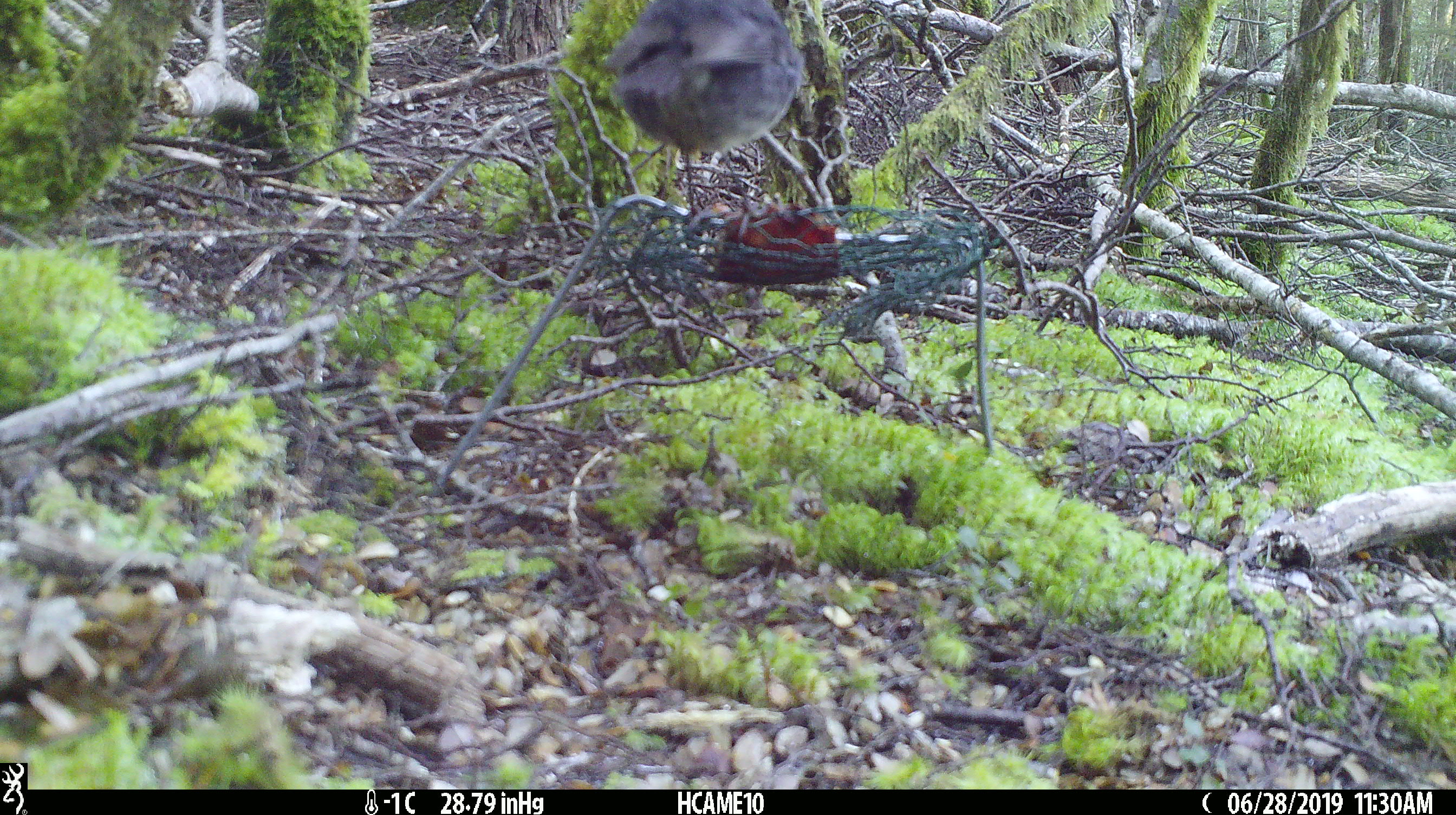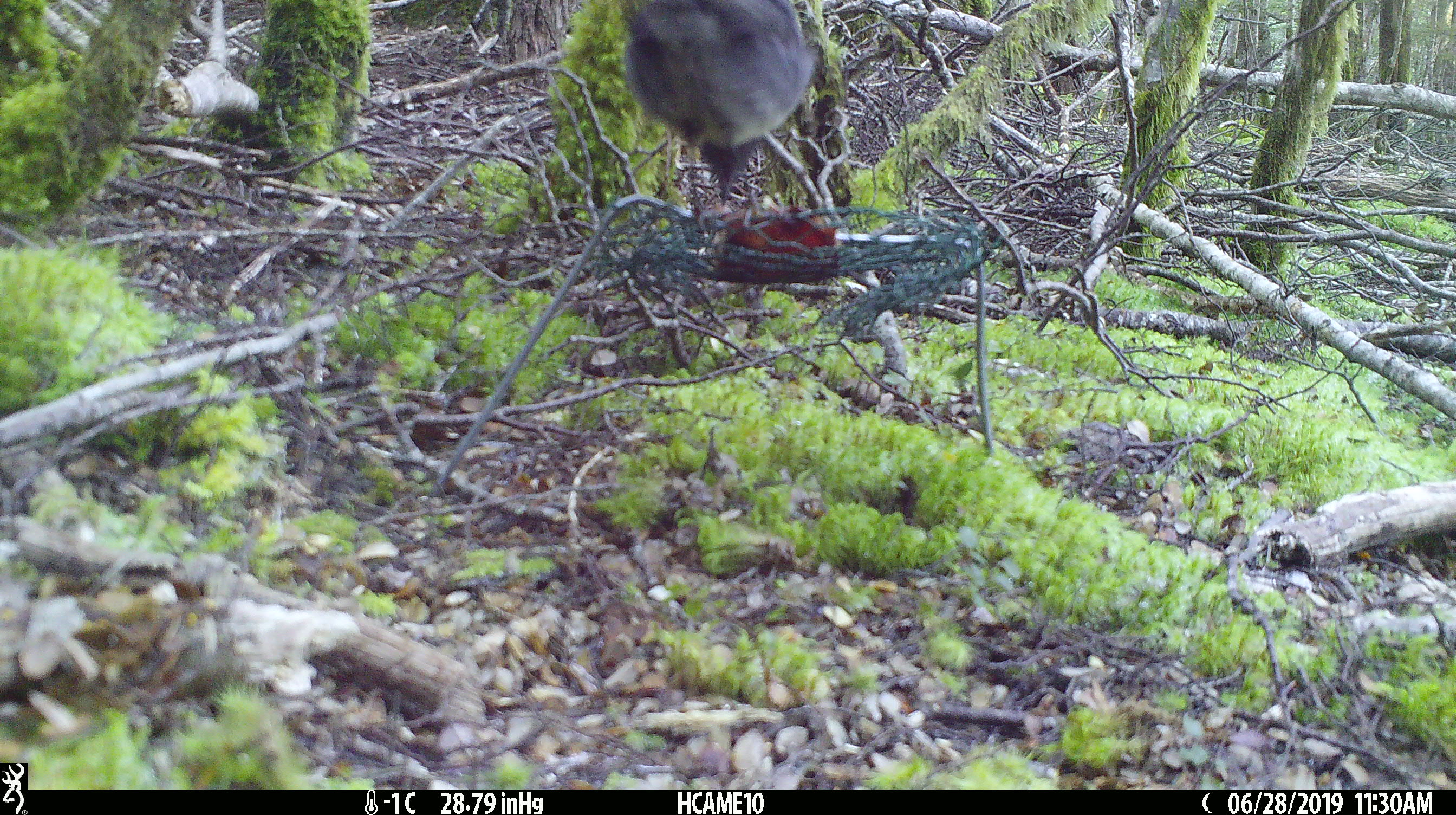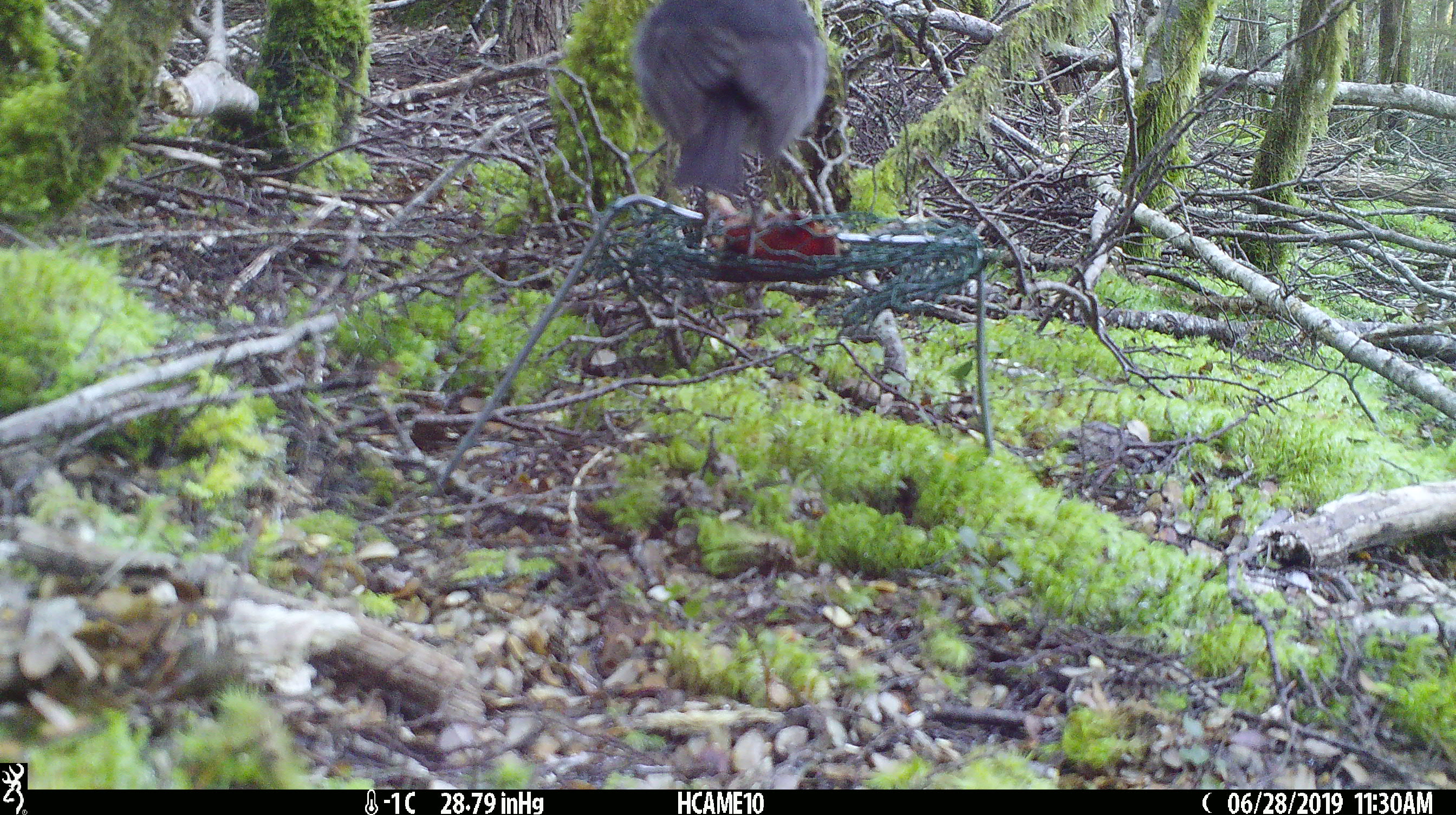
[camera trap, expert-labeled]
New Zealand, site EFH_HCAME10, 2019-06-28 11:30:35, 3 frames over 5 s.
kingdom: Animalia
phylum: Chordata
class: Aves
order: Passeriformes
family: Petroicidae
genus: Petroica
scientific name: Petroica australis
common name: new zealand robin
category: robin